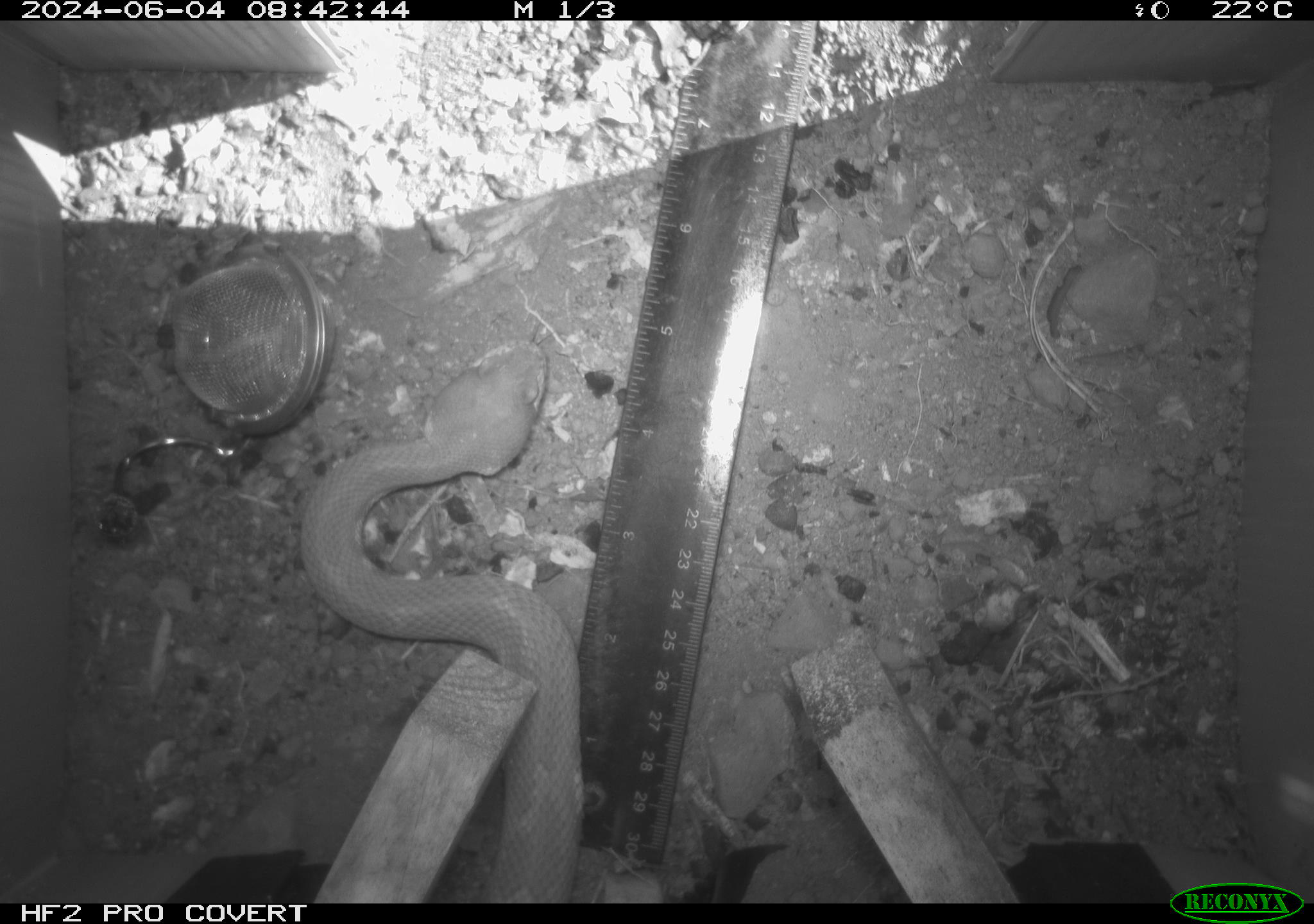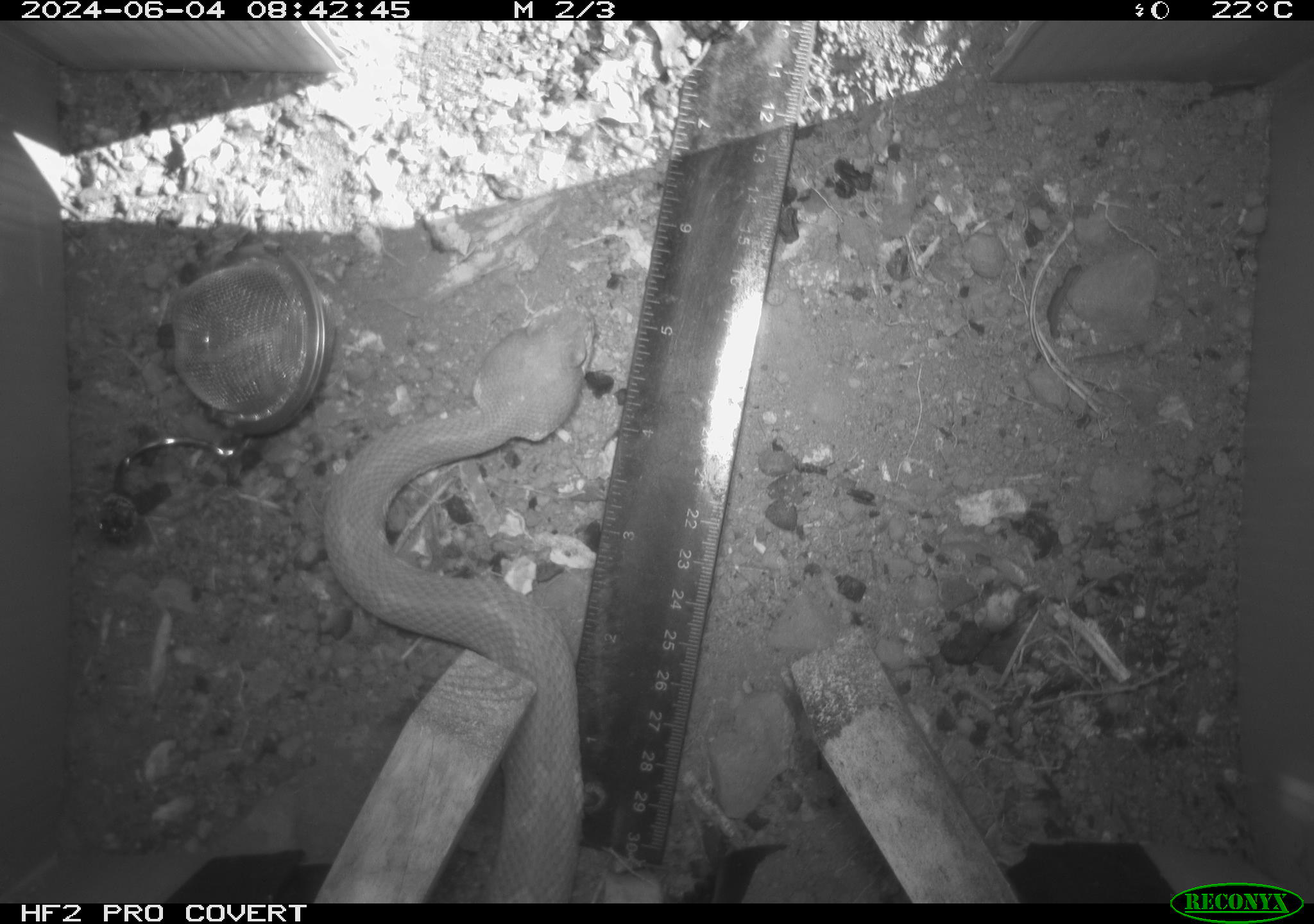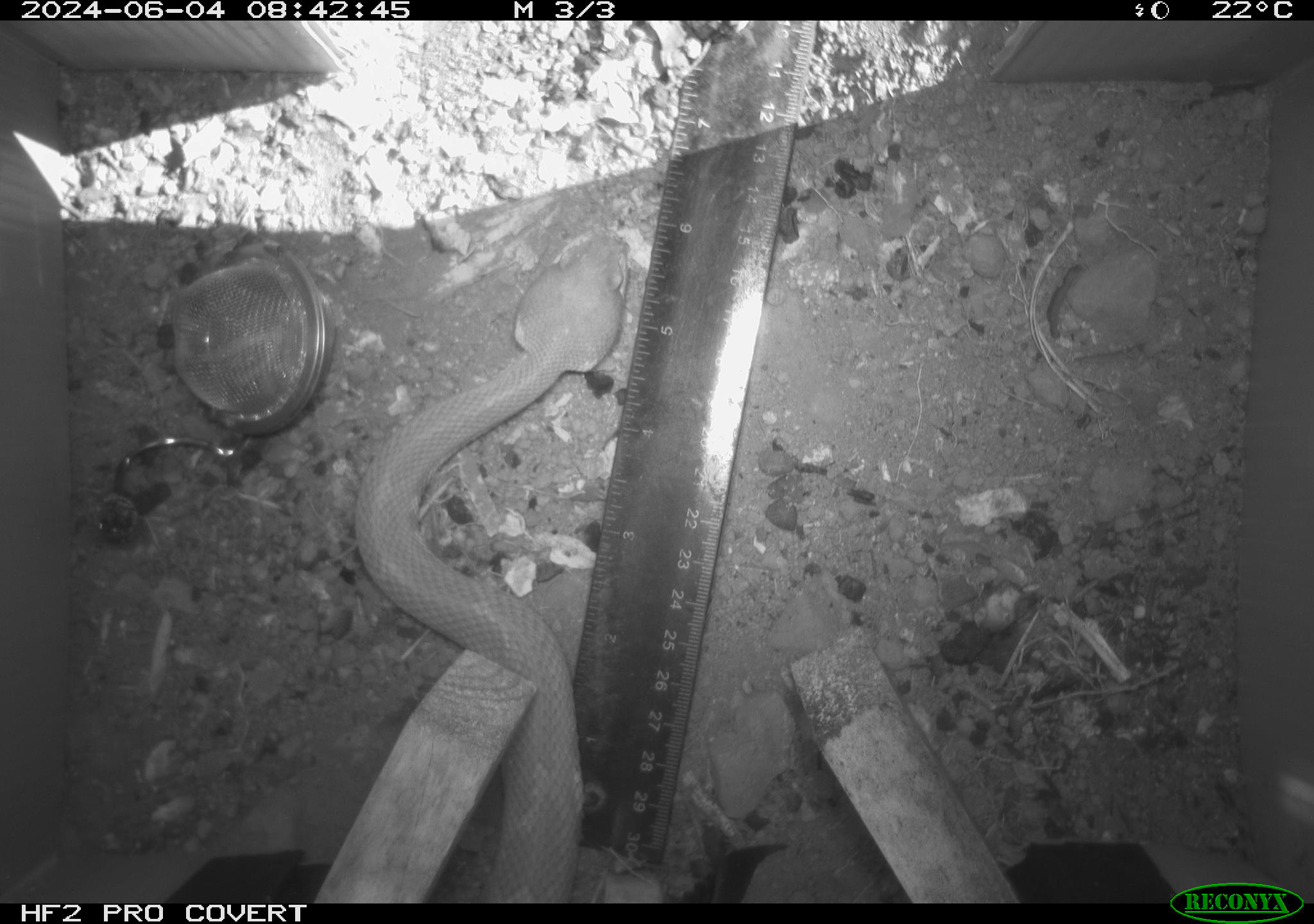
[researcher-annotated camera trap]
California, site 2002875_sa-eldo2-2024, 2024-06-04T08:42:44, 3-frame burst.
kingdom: Animalia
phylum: Chordata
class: Reptilia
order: Squamata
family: Viperidae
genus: Crotalus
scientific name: Crotalus oreganus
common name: western rattlesnake